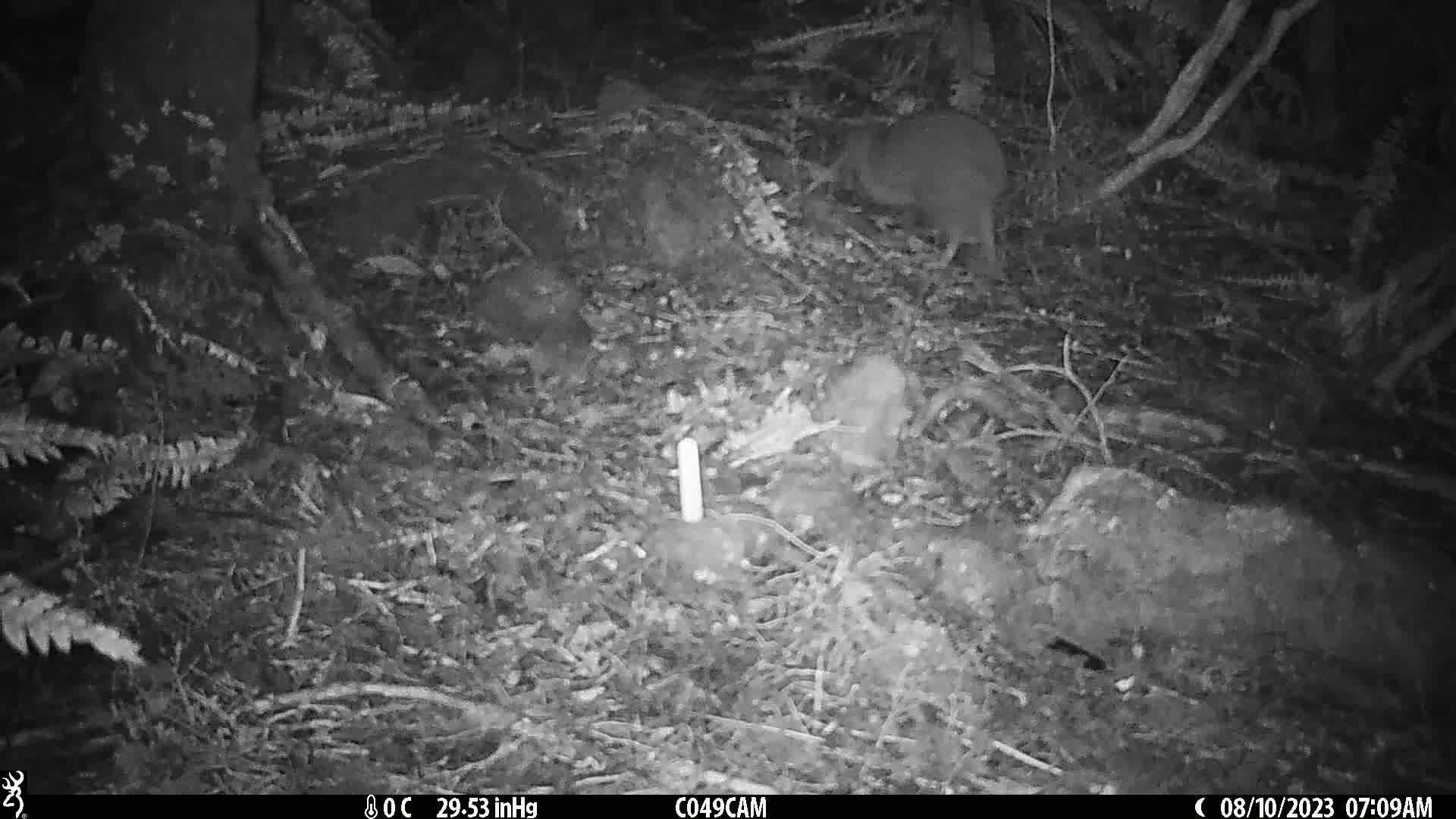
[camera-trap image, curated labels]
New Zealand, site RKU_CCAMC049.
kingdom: Animalia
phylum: Chordata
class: Aves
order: Apterygiformes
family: Apterygidae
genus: Apteryx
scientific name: Apteryx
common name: kiwi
Kiwi (Apteryx).